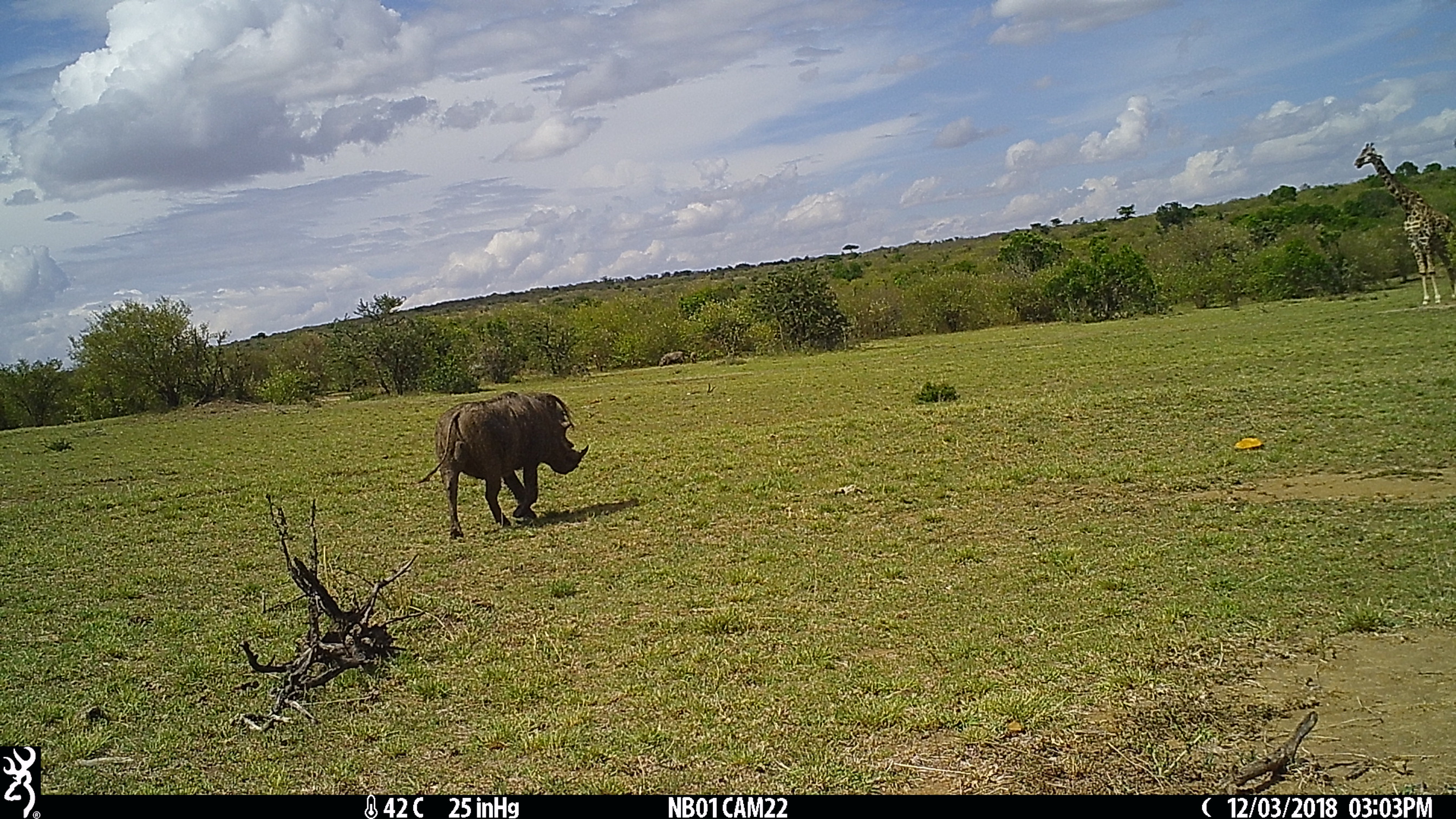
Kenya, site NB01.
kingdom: Animalia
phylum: Chordata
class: Mammalia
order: Artiodactyla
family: Giraffidae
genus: Giraffa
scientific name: Giraffa camelopardalis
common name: northern giraffe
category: giraffe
Giraffe (northern giraffe) (Giraffa camelopardalis).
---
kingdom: Animalia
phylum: Chordata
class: Mammalia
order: Artiodactyla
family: Suidae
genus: Phacochoerus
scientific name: Phacochoerus africanus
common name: common warthog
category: warthog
Warthog (common warthog) (Phacochoerus africanus).